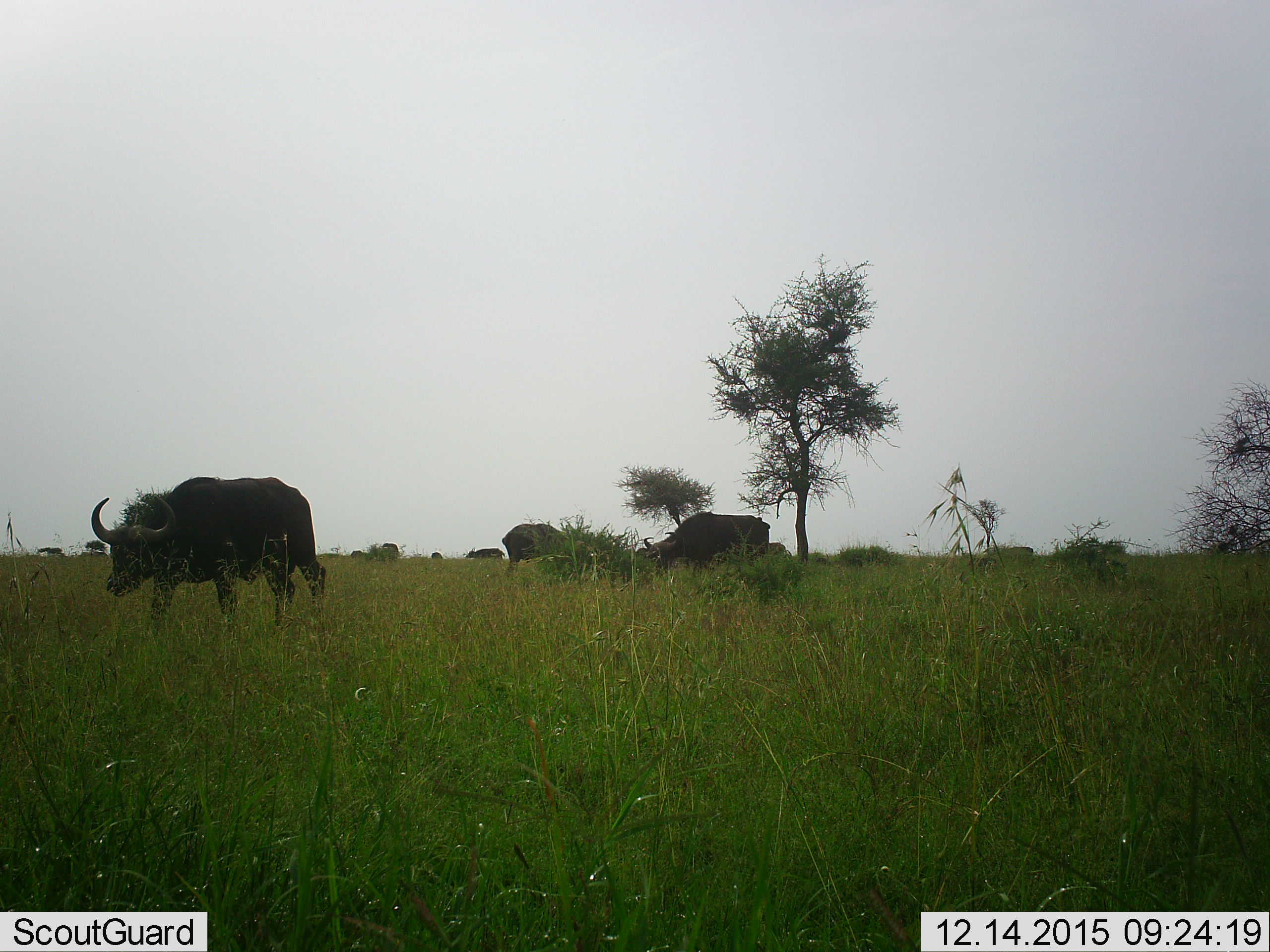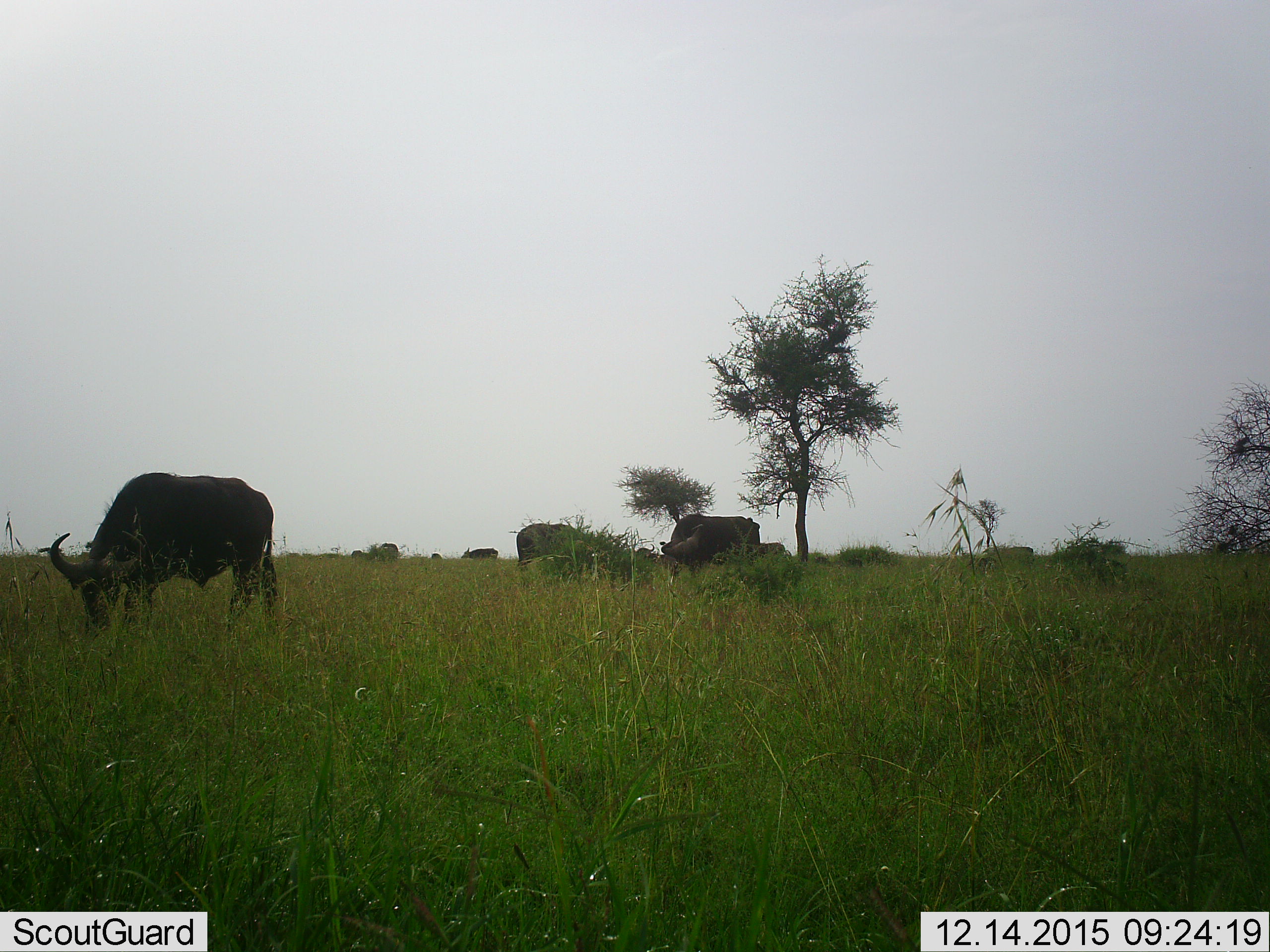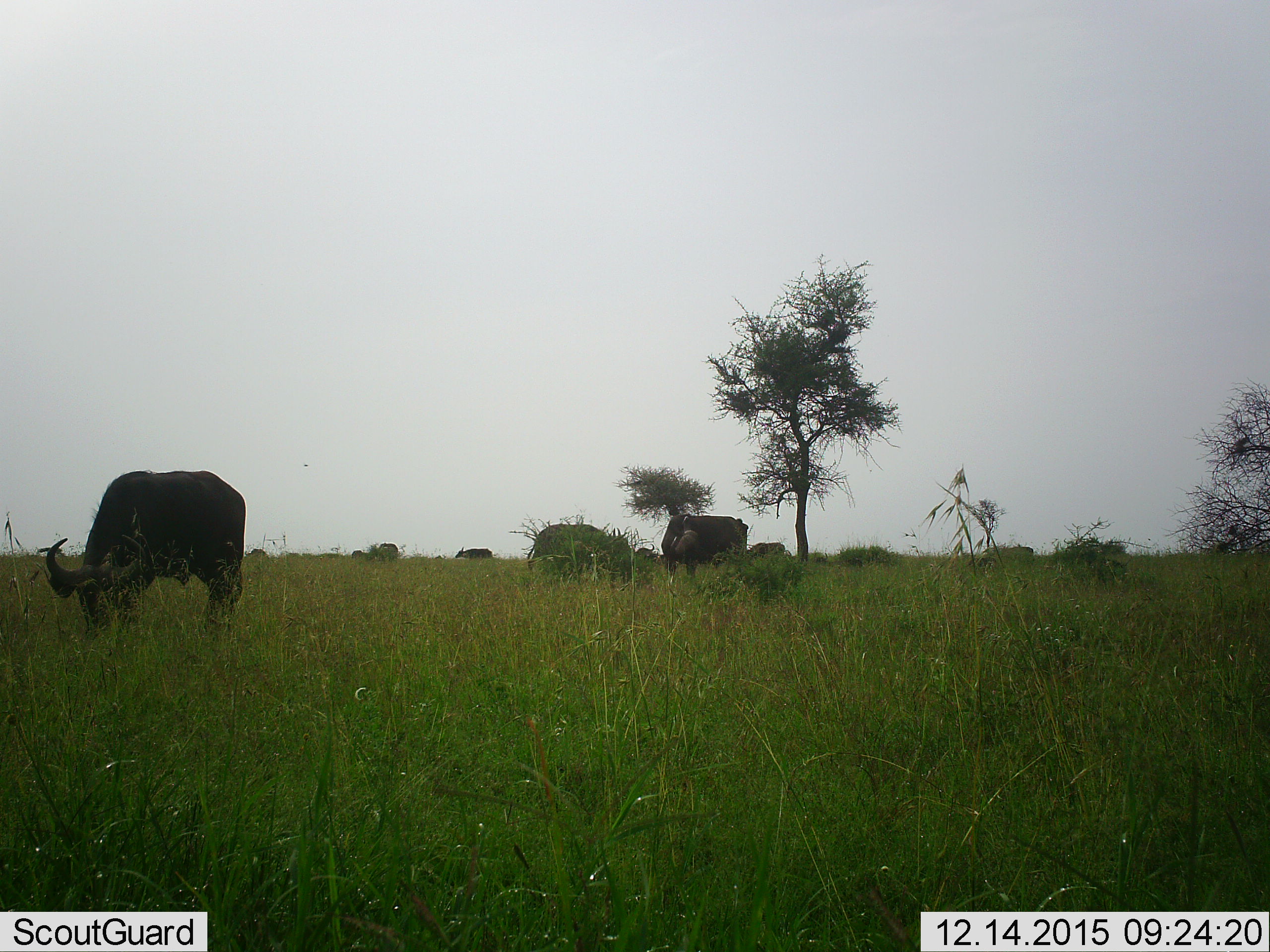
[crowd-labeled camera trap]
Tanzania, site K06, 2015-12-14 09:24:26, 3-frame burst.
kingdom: Animalia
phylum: Chordata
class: Mammalia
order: Artiodactyla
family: Bovidae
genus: Syncerus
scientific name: Syncerus caffer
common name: cape buffalo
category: buffalo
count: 9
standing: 62%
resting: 0%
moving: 75%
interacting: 0%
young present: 0%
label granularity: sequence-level